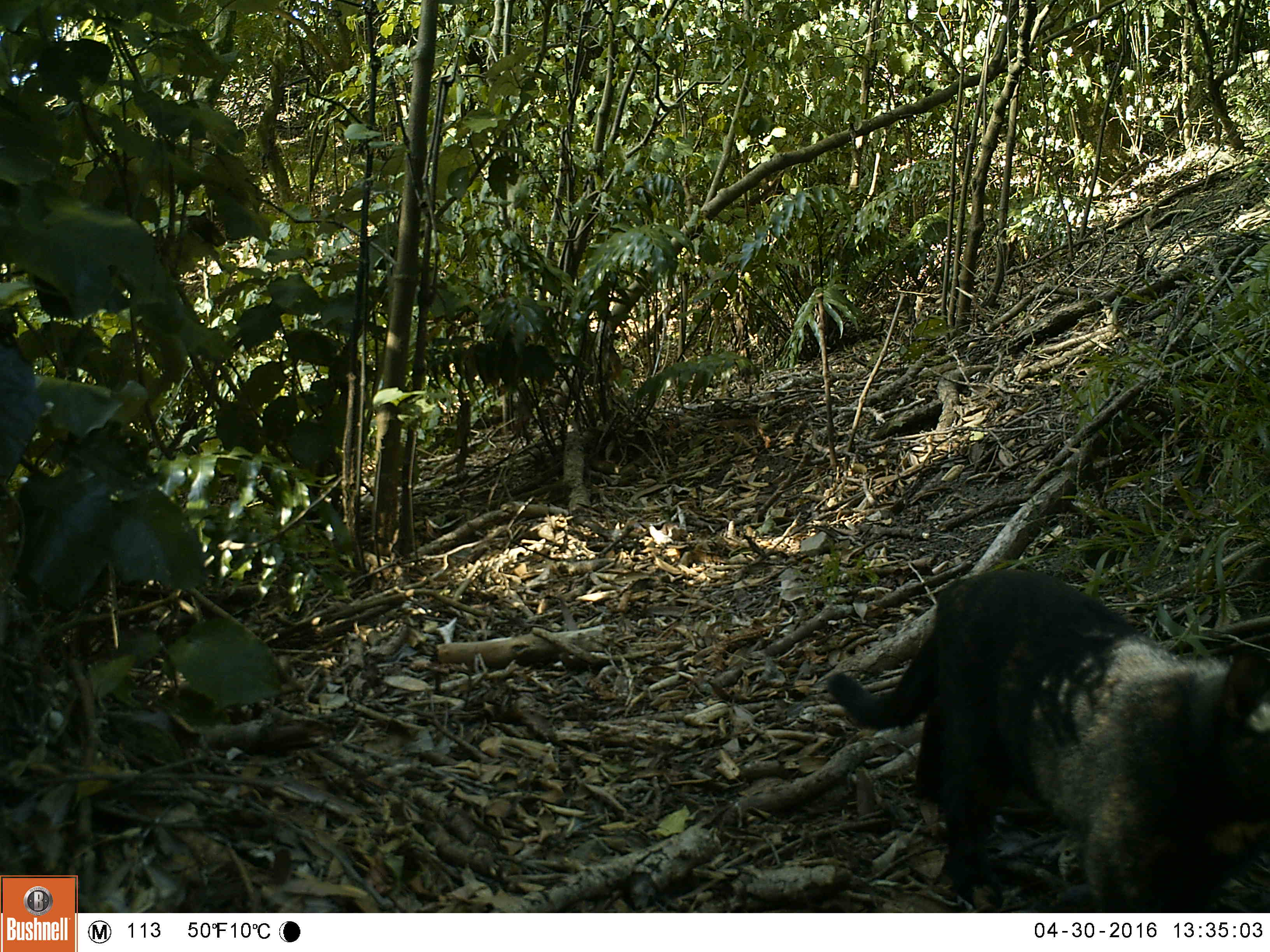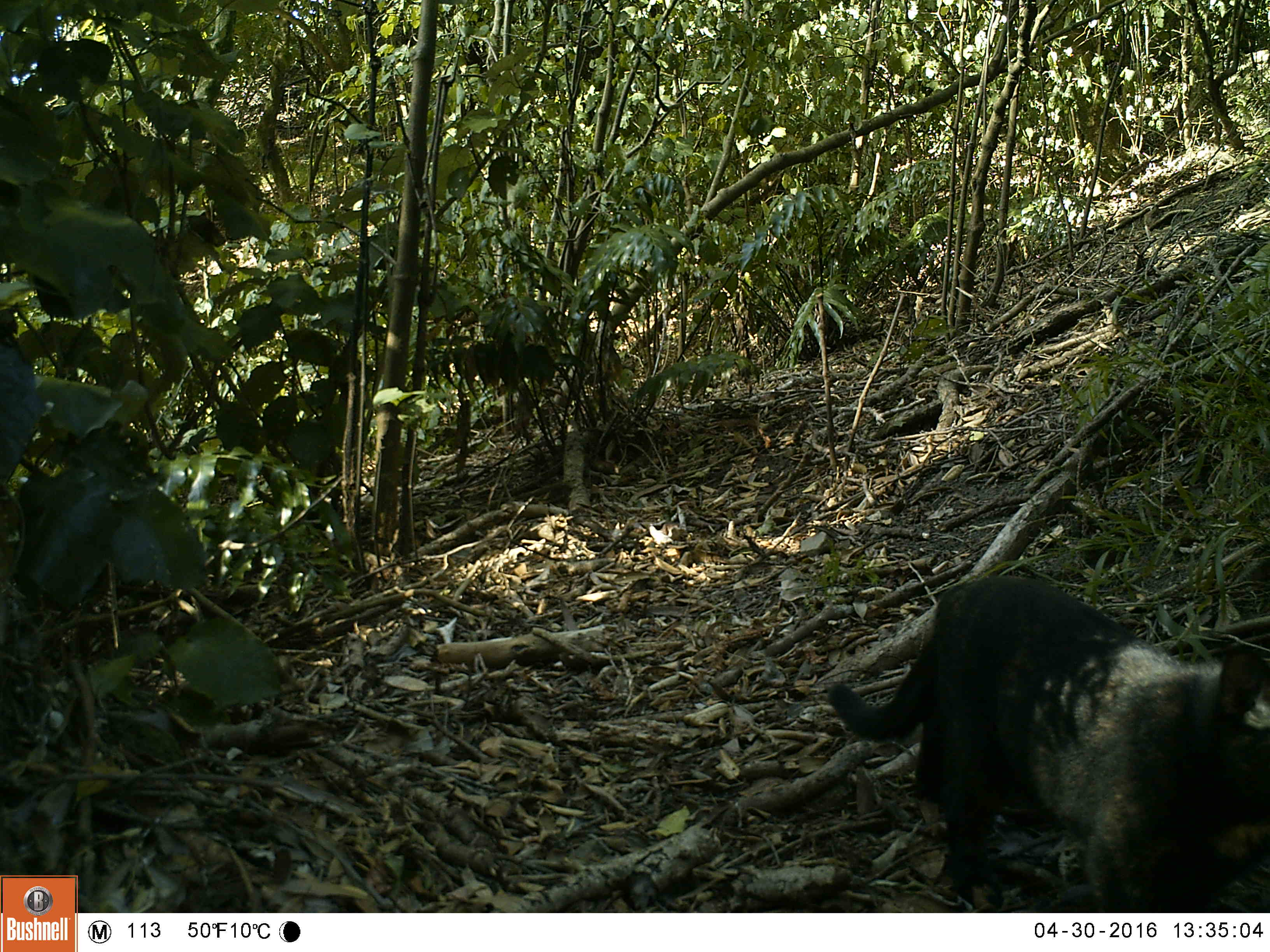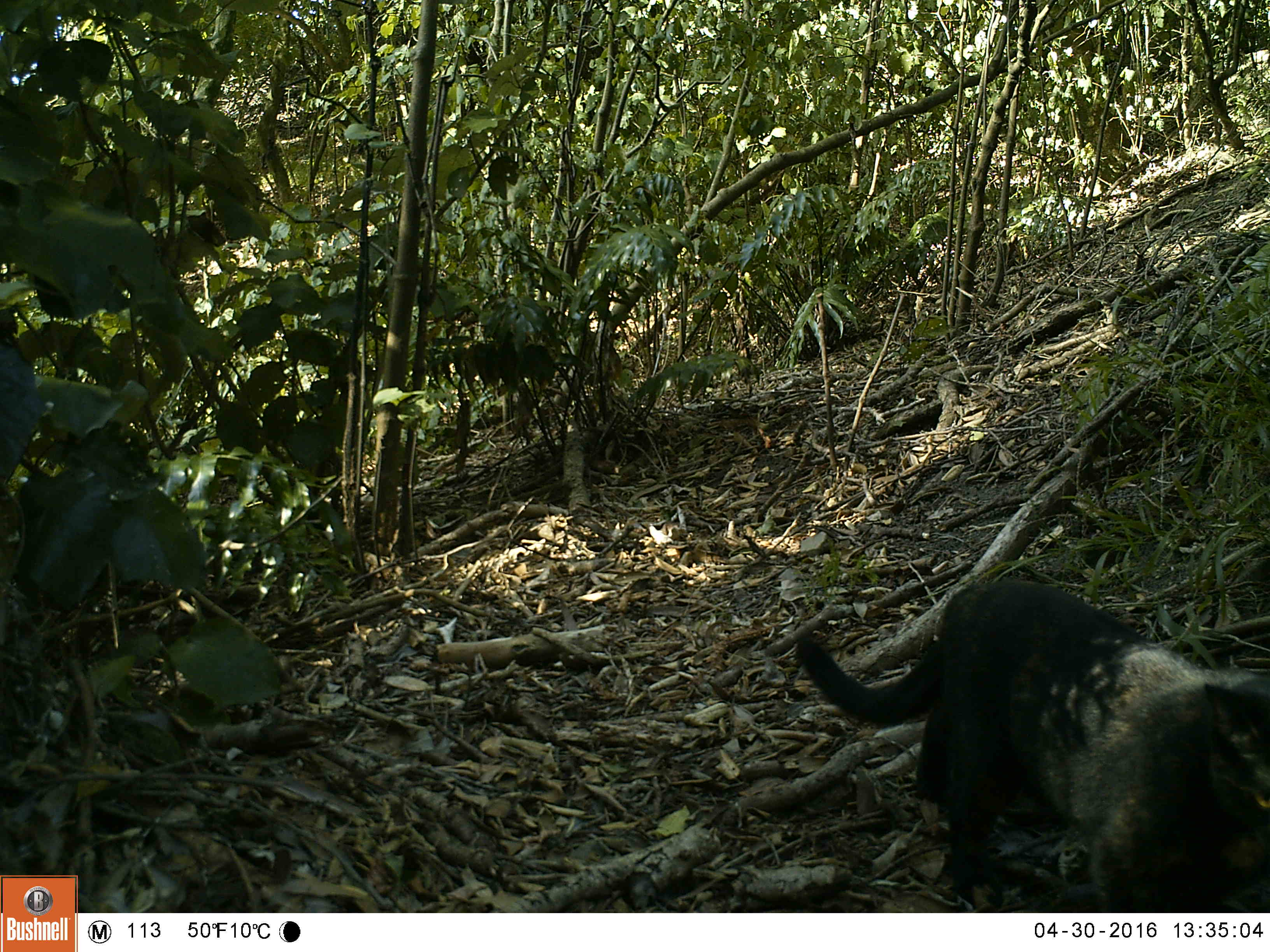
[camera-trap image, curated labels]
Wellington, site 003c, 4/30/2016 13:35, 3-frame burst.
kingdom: Animalia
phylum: Chordata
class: Mammalia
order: Carnivora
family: Felidae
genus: Felis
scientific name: Felis catus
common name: cat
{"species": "cat (Felis catus)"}